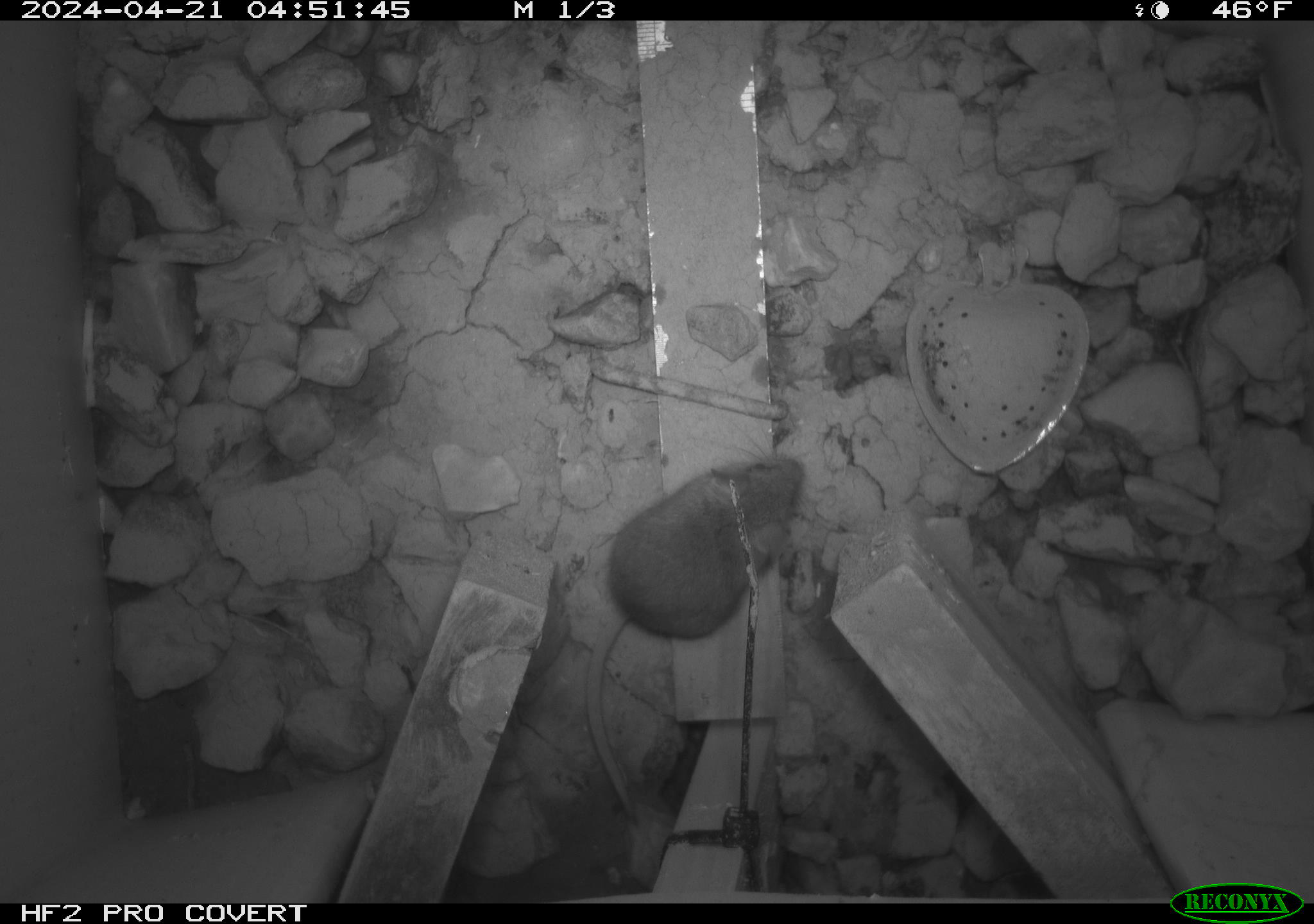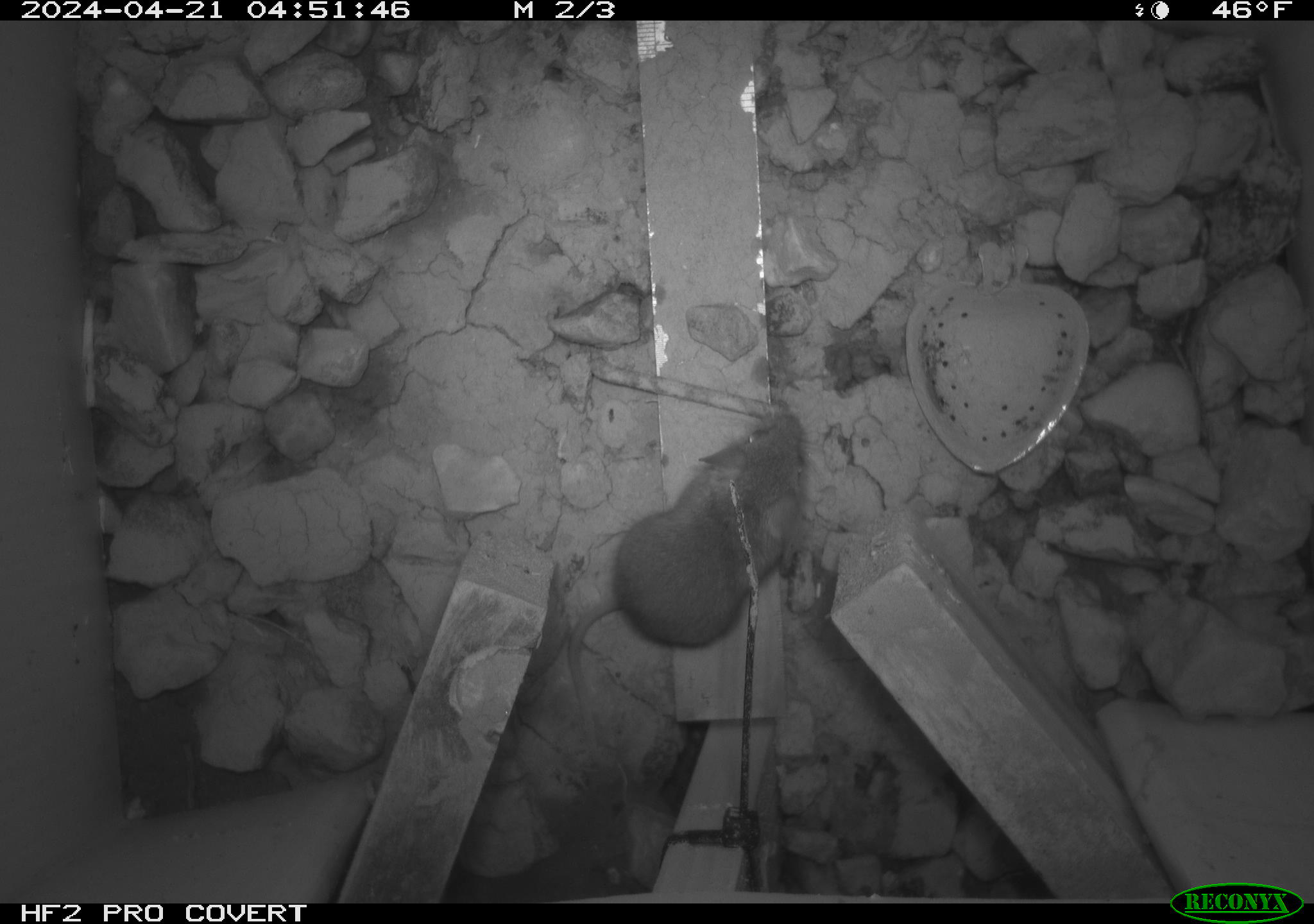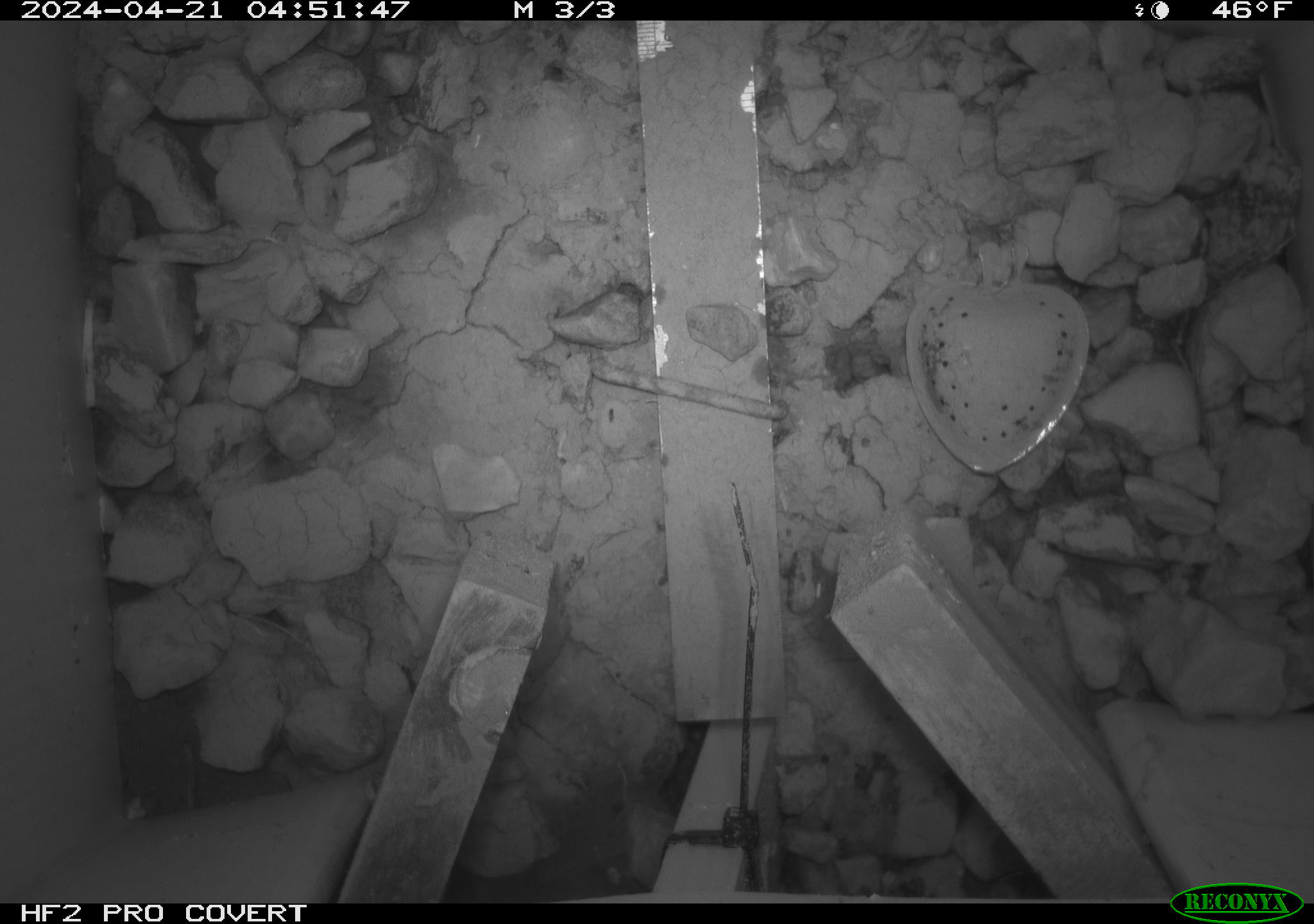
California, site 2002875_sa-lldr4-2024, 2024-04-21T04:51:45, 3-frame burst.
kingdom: Animalia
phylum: Chordata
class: Mammalia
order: Rodentia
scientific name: Rodentia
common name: mouse species